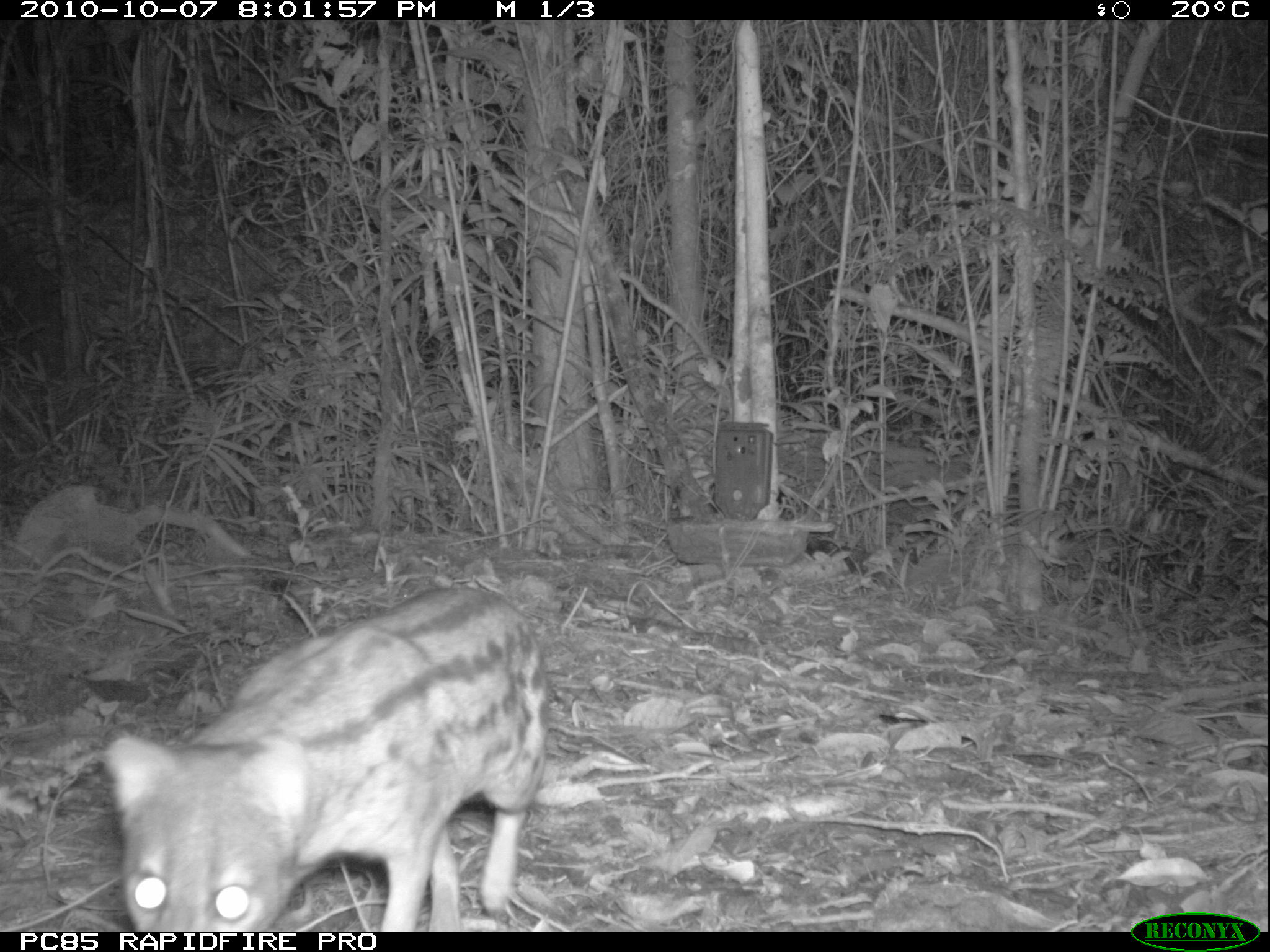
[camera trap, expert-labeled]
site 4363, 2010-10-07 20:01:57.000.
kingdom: Animalia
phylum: Chordata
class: Mammalia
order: Carnivora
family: Eupleridae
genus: Fossa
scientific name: Fossa fossana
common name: fanaloka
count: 1